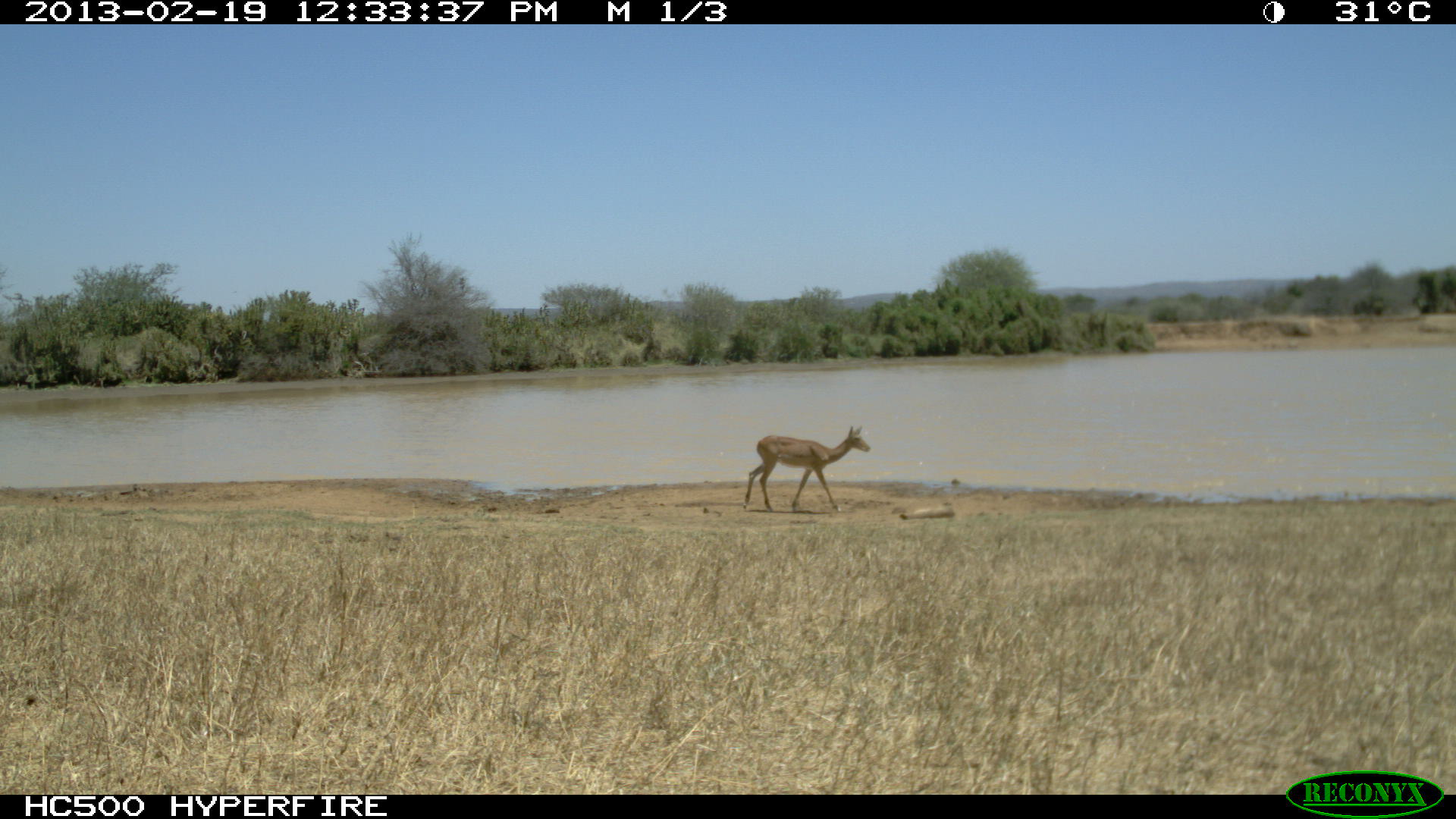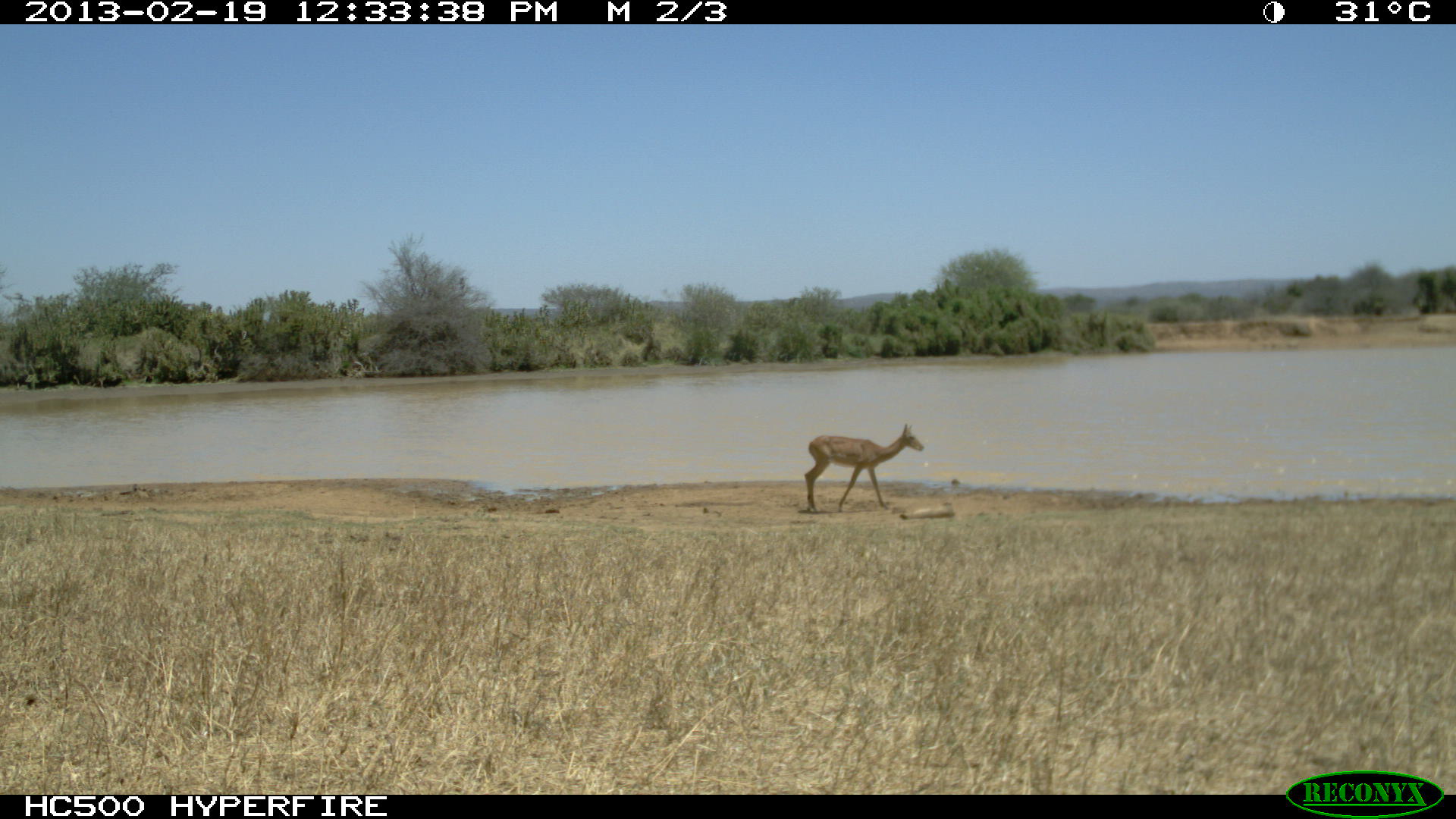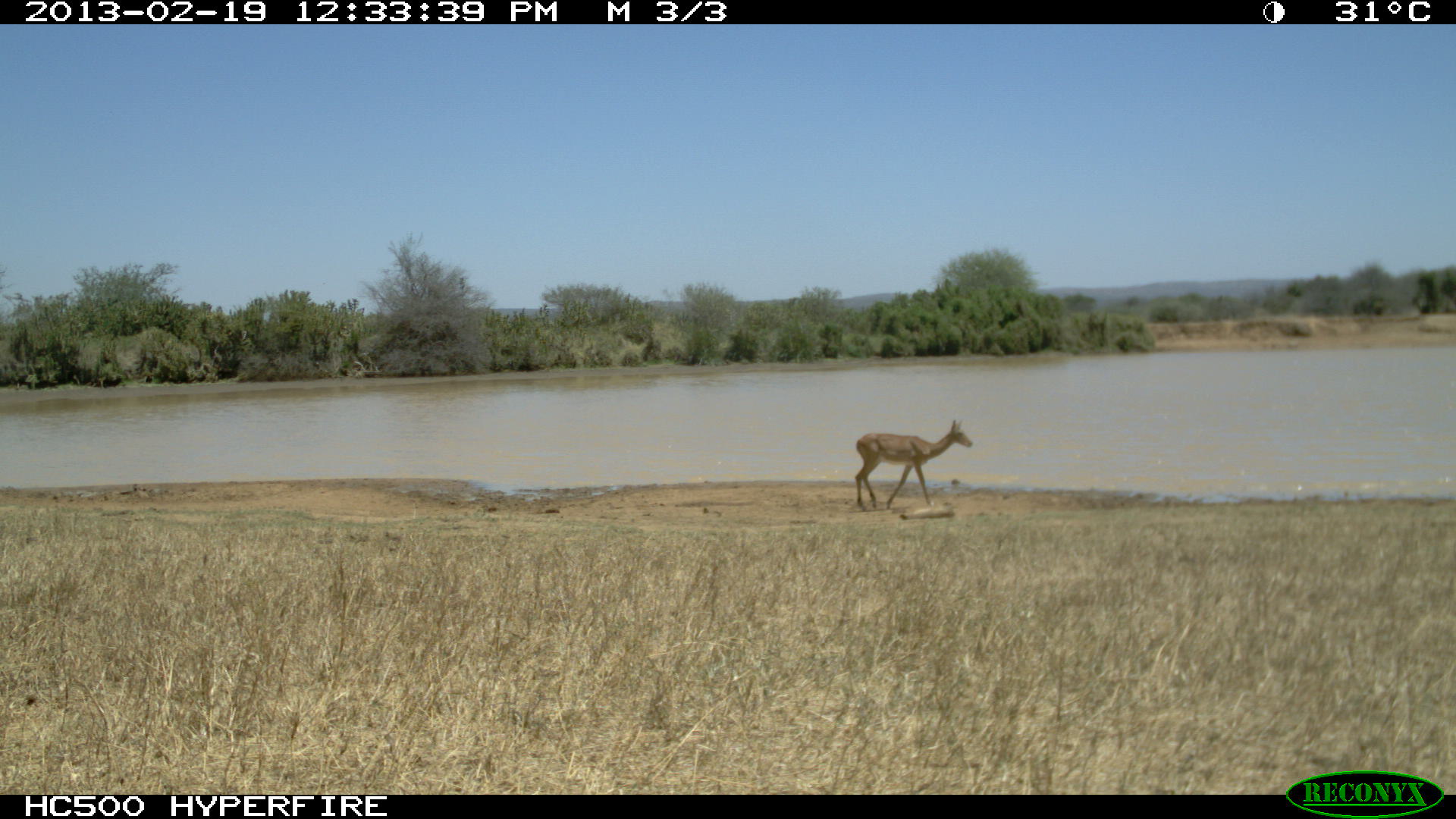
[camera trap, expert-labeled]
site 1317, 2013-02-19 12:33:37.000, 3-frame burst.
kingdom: Animalia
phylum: Chordata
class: Mammalia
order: Artiodactyla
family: Bovidae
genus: Aepyceros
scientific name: Aepyceros melampus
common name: impala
Aepyceros melampus (impala), count 1.